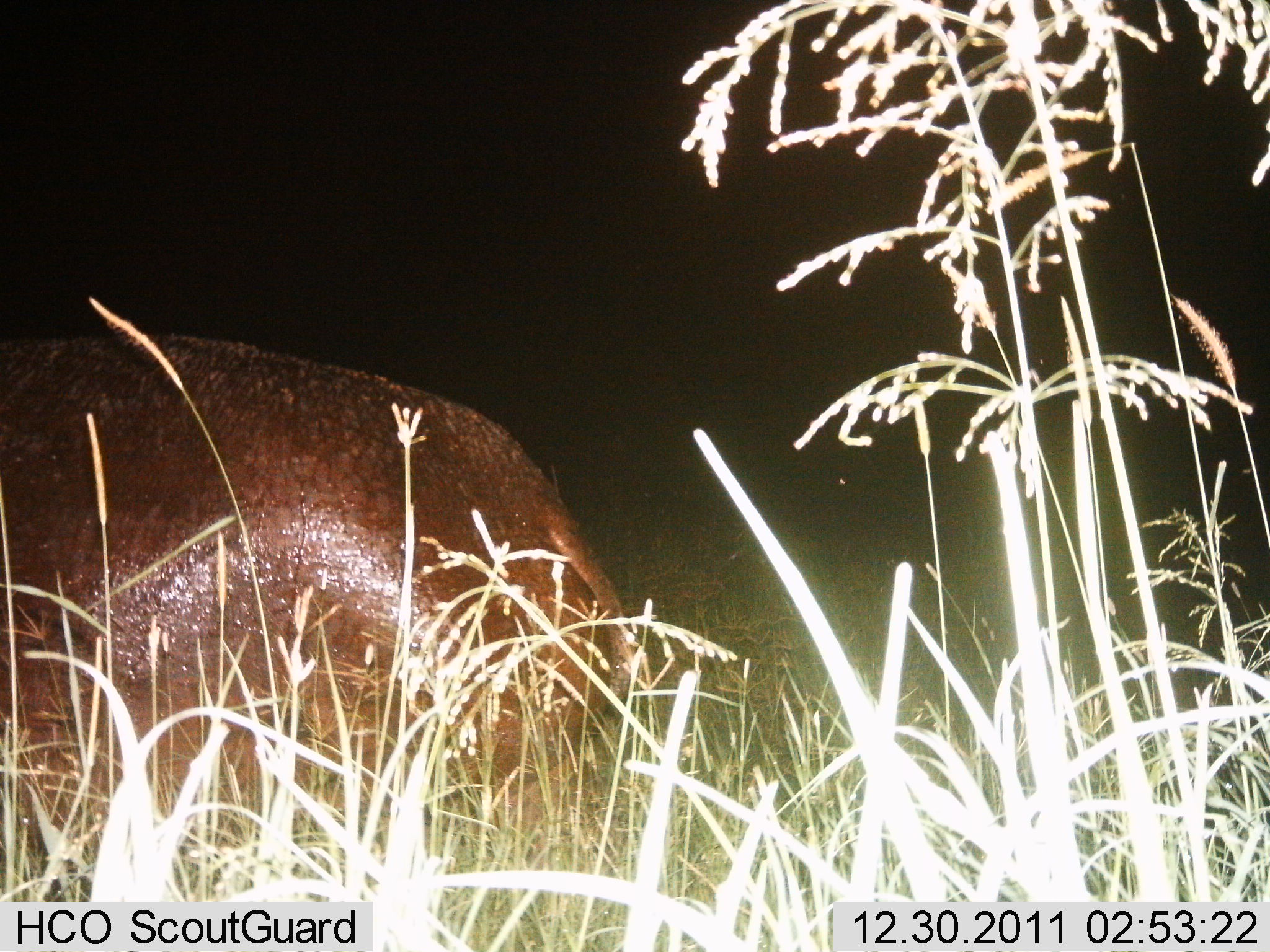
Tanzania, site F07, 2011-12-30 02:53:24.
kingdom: Animalia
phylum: Chordata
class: Mammalia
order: Artiodactyla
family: Hippopotamidae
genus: Hippopotamus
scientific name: Hippopotamus amphibius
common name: hippopotamus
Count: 1.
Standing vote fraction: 53%.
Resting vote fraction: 13%.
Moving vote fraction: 33%.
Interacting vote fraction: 0%.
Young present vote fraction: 0%.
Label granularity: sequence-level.